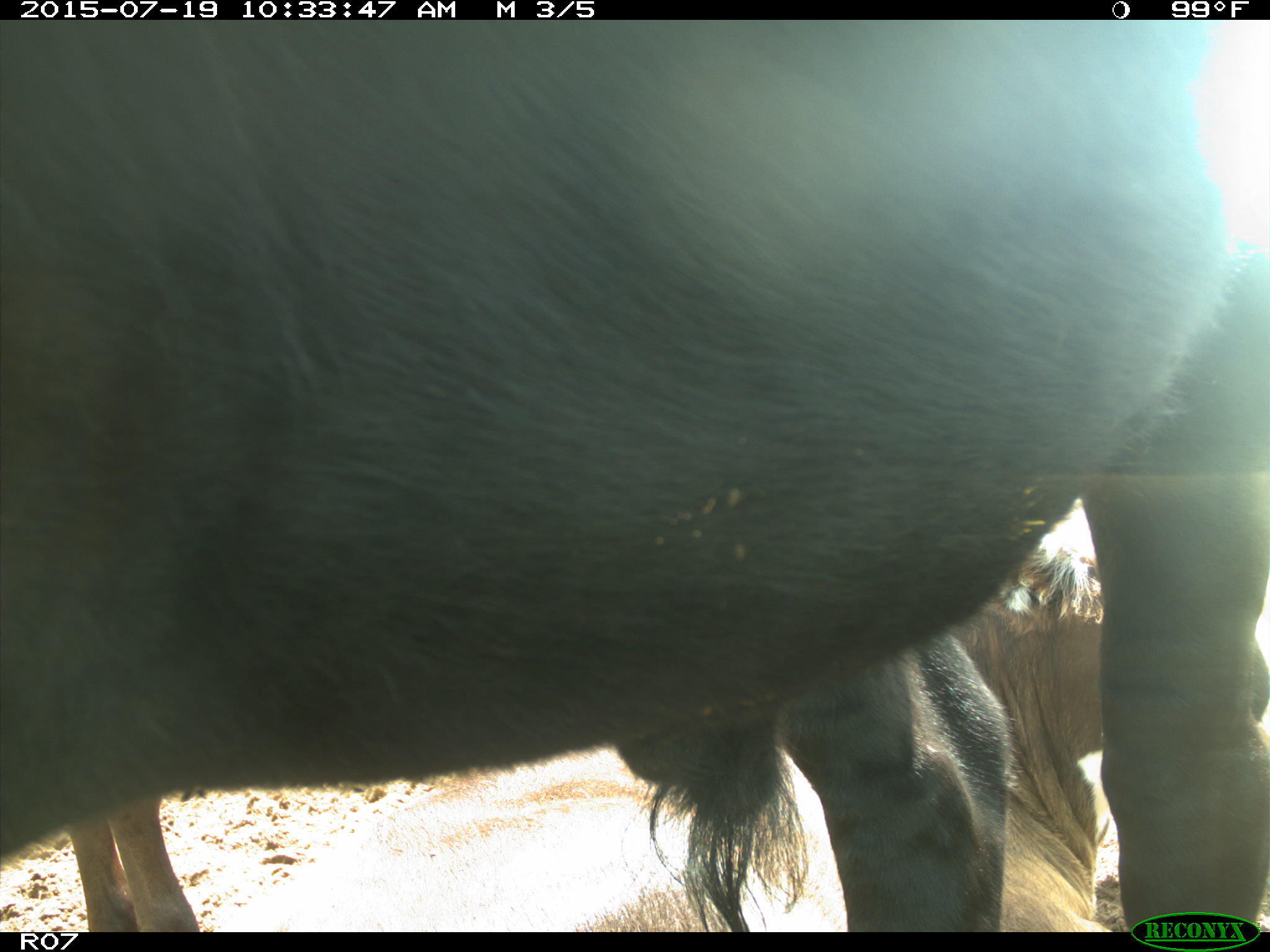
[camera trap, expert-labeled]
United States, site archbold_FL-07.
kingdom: Animalia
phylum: Chordata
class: Mammalia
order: Artiodactyla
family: Bovidae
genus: Bos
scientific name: Bos taurus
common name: domestic cow